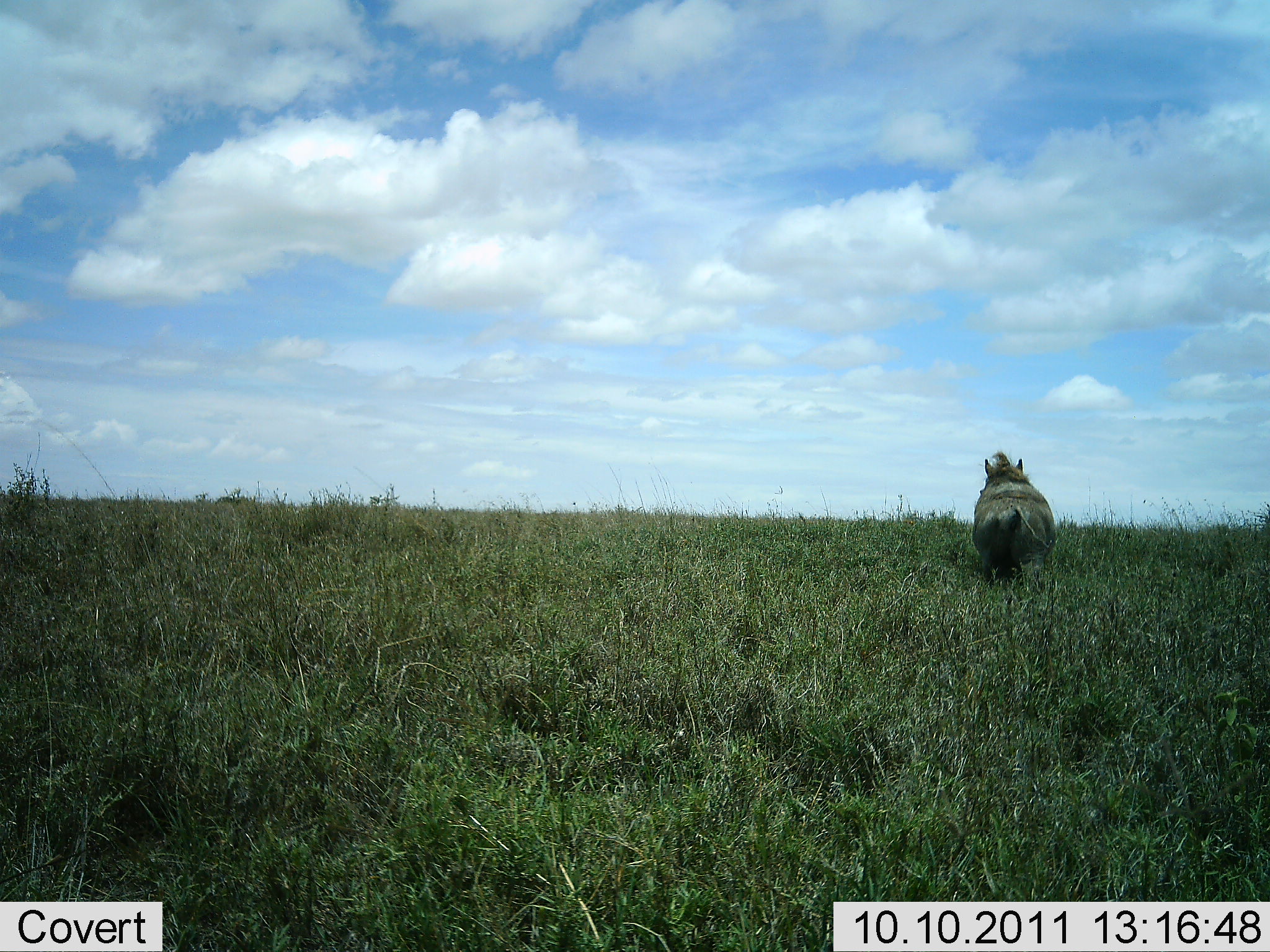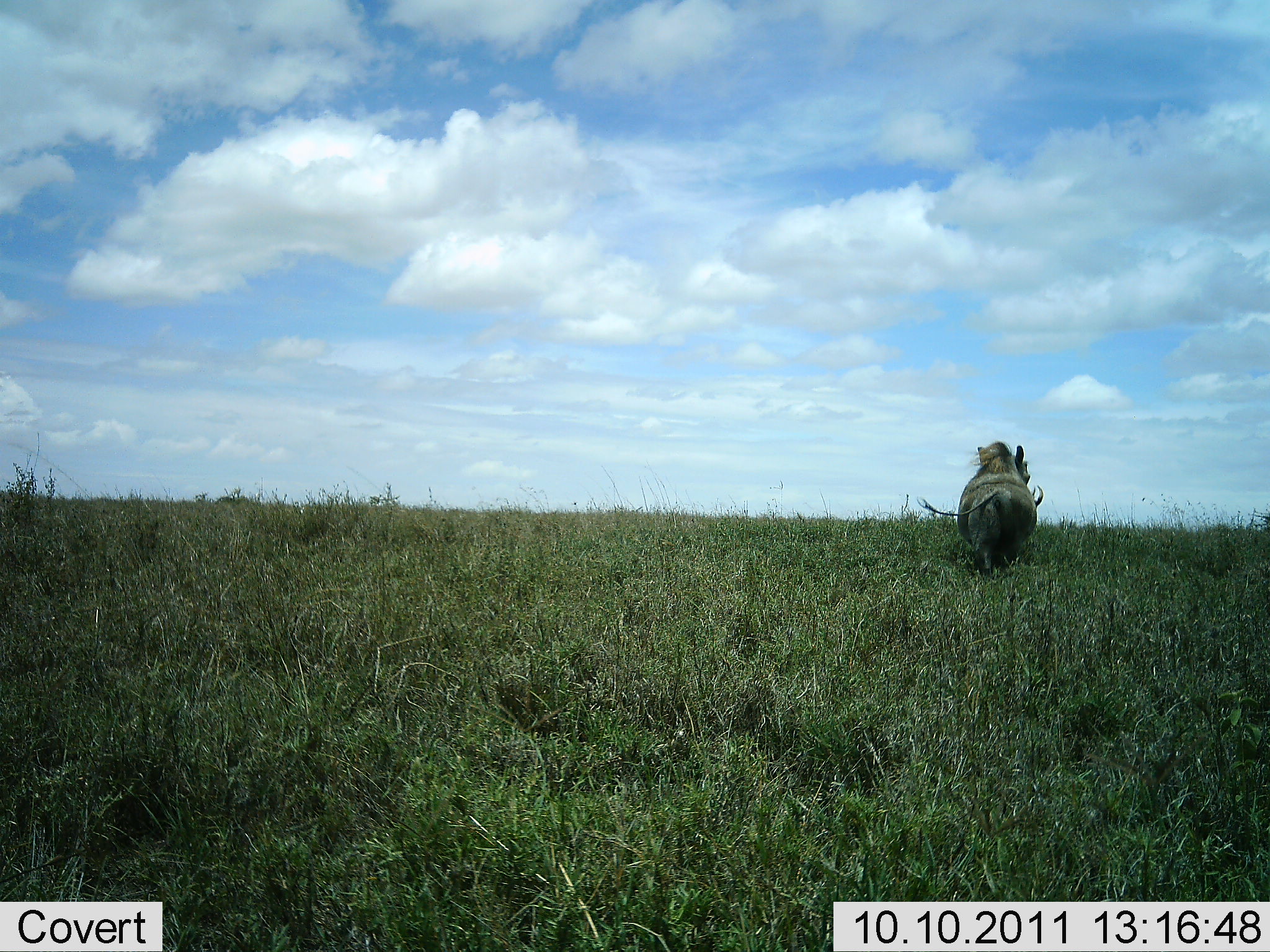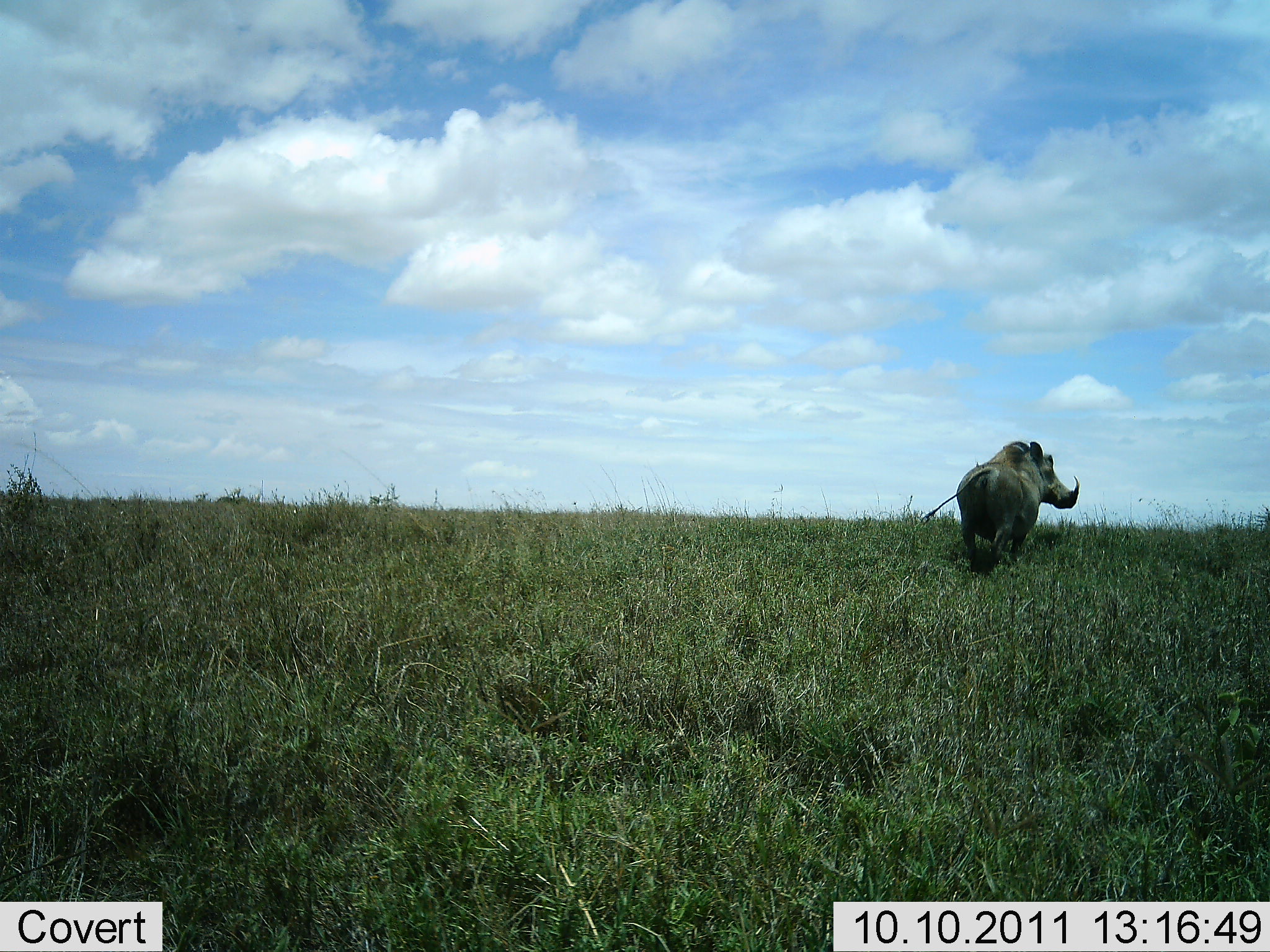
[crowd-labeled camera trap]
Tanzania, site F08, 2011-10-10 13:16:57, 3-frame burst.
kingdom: Animalia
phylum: Chordata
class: Mammalia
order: Artiodactyla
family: Suidae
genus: Phacochoerus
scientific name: Phacochoerus africanus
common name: warthog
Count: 1.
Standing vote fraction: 19%.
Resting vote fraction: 0%.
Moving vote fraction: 81%.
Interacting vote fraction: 0%.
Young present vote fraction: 0%.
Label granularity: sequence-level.